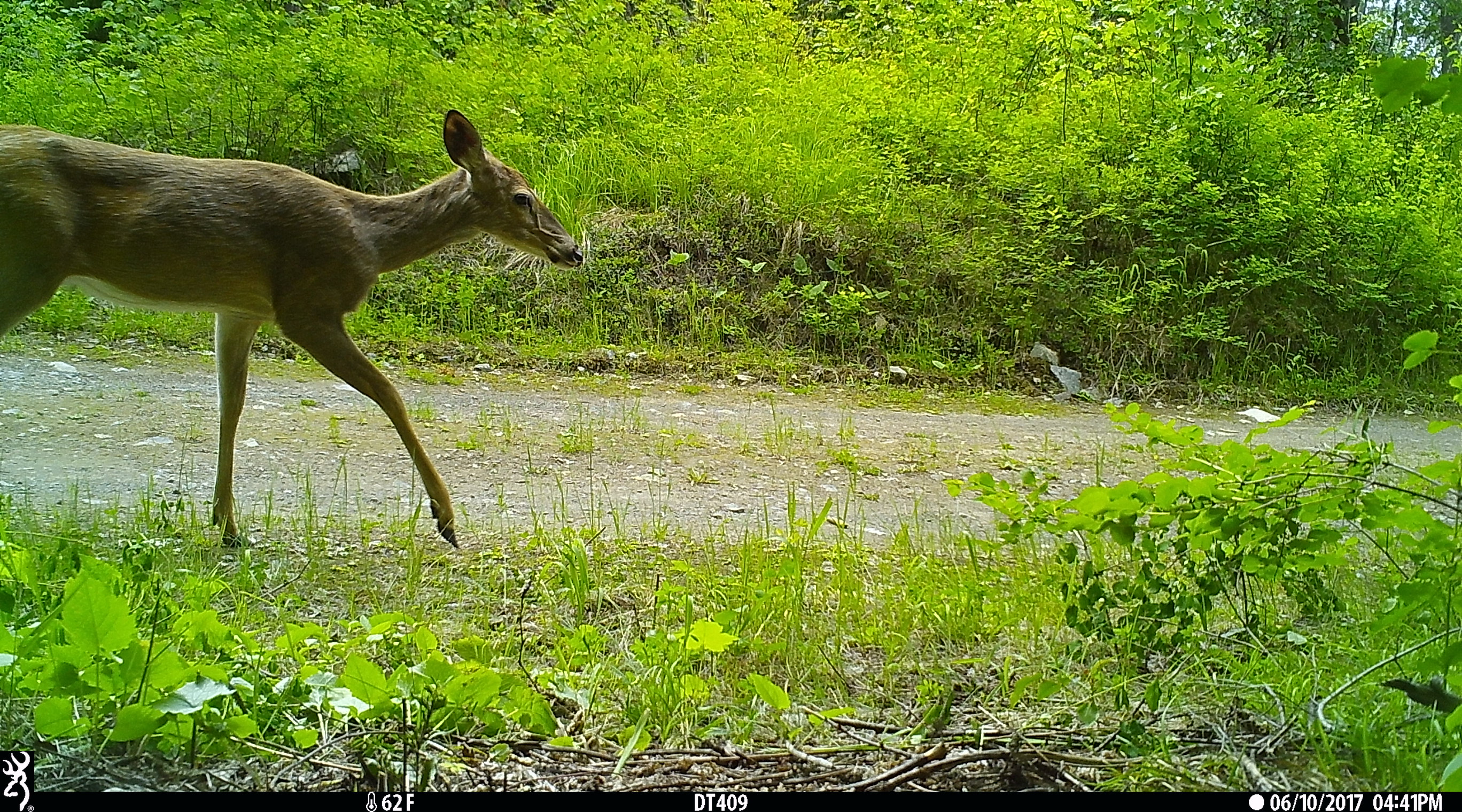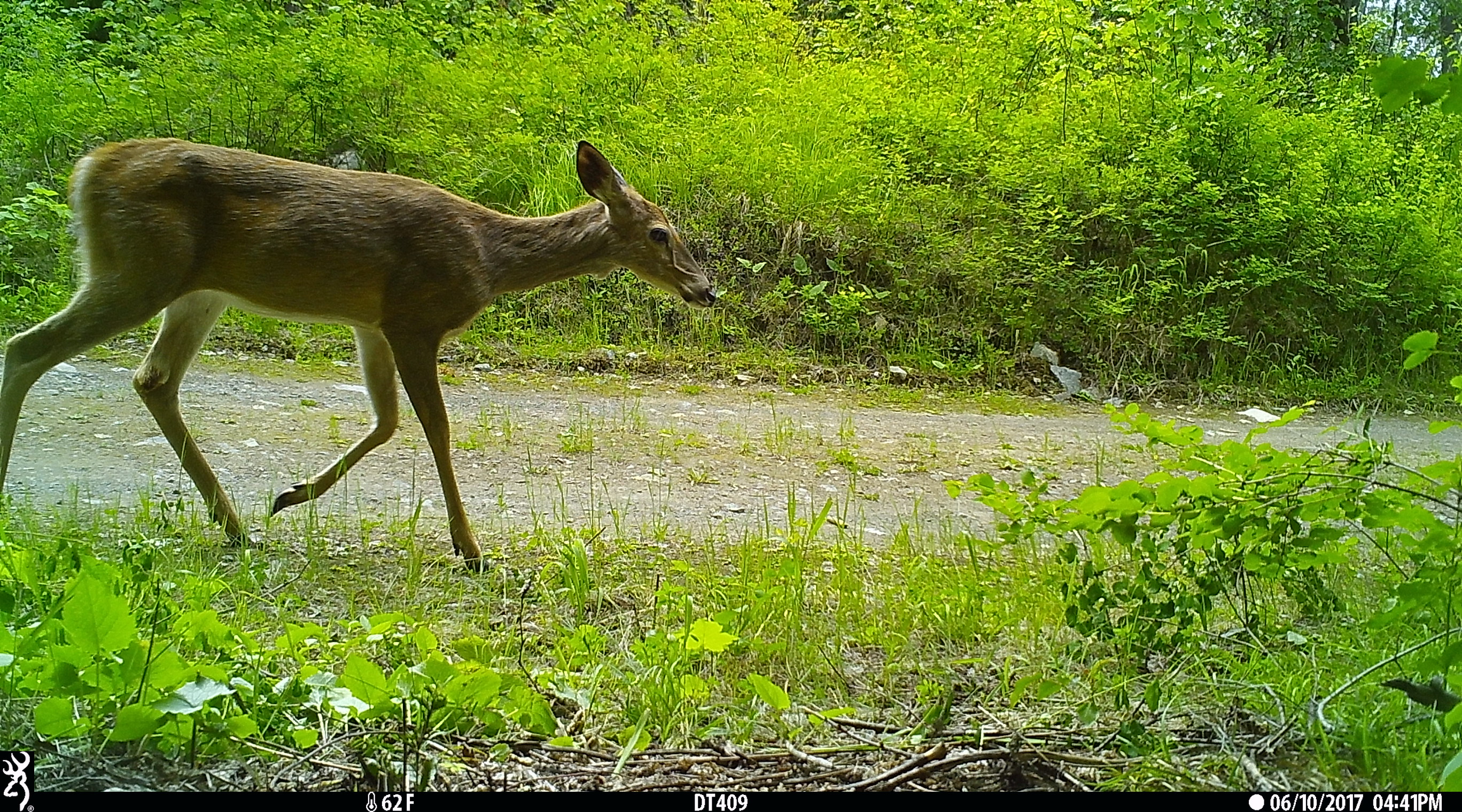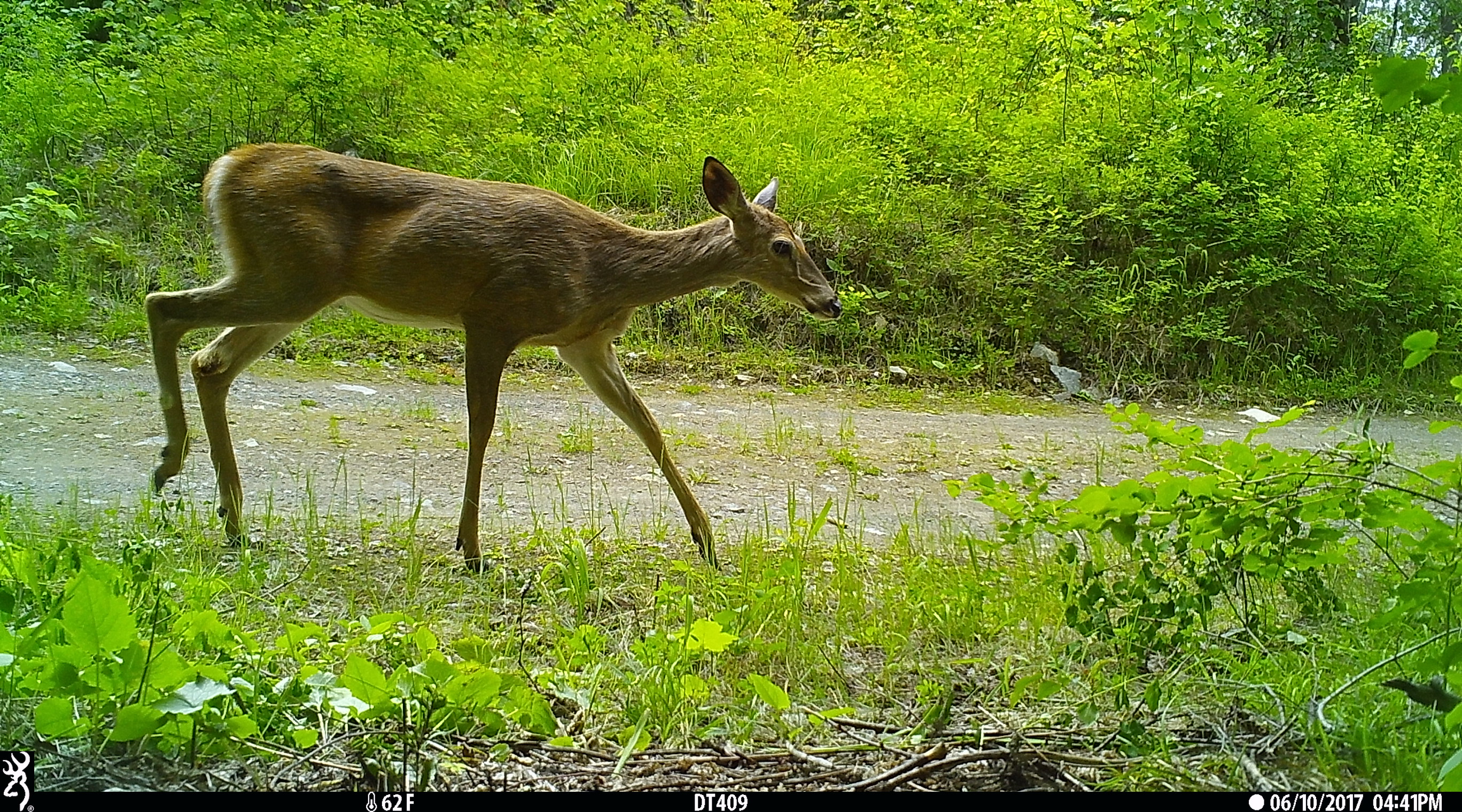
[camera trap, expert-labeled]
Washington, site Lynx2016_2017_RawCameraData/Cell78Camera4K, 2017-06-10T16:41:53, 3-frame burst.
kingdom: Animalia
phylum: Chordata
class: Mammalia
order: Artiodactyla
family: Cervidae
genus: Odocoileus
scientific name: Odocoileus virginianus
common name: white-tailed deer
Odocoileus virginianus (white-tailed deer). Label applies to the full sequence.